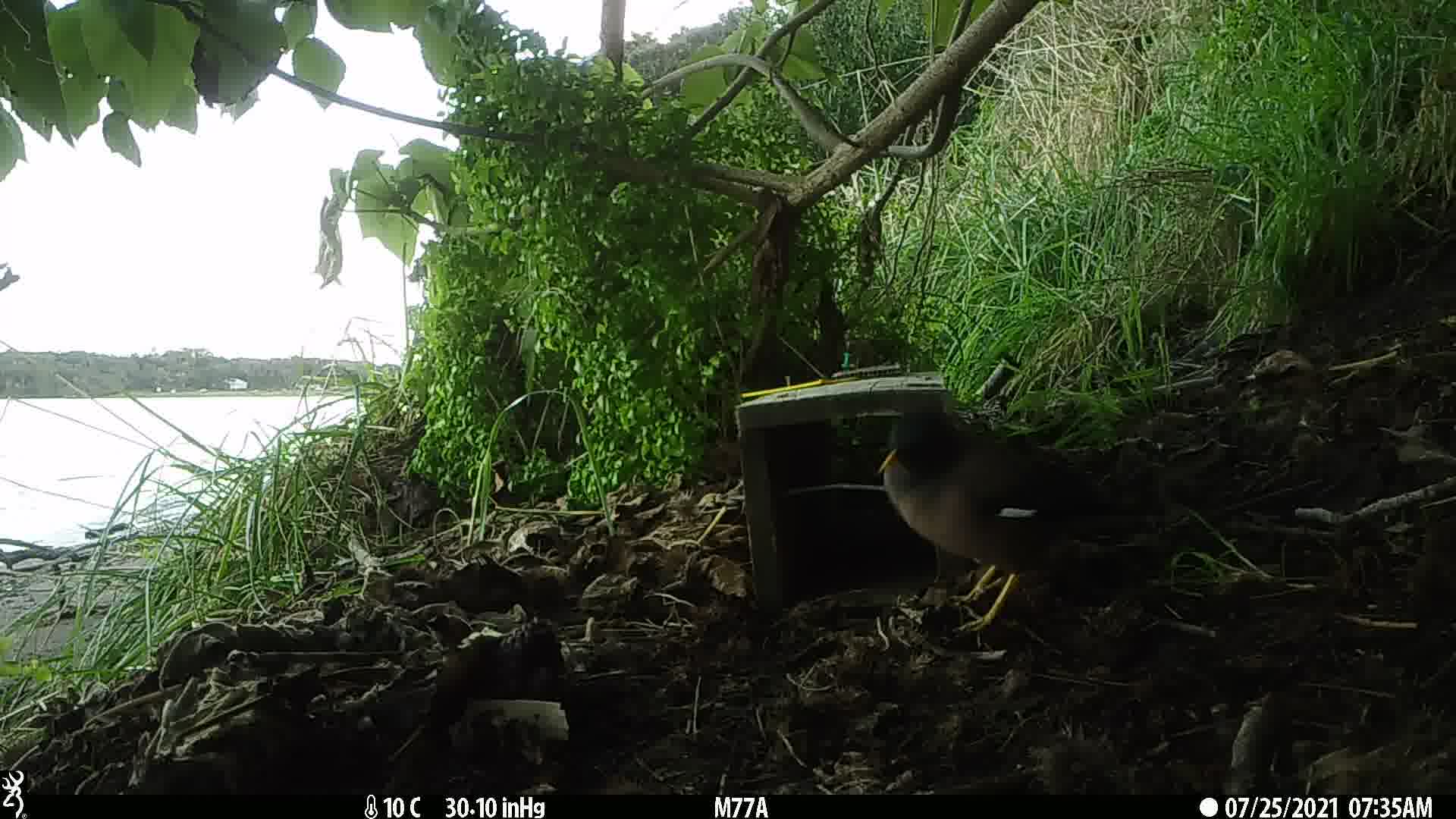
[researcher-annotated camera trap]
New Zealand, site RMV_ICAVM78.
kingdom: Animalia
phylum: Chordata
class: Aves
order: Passeriformes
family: Sturnidae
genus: Acridotheres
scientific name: Acridotheres tristis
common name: common myna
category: myna